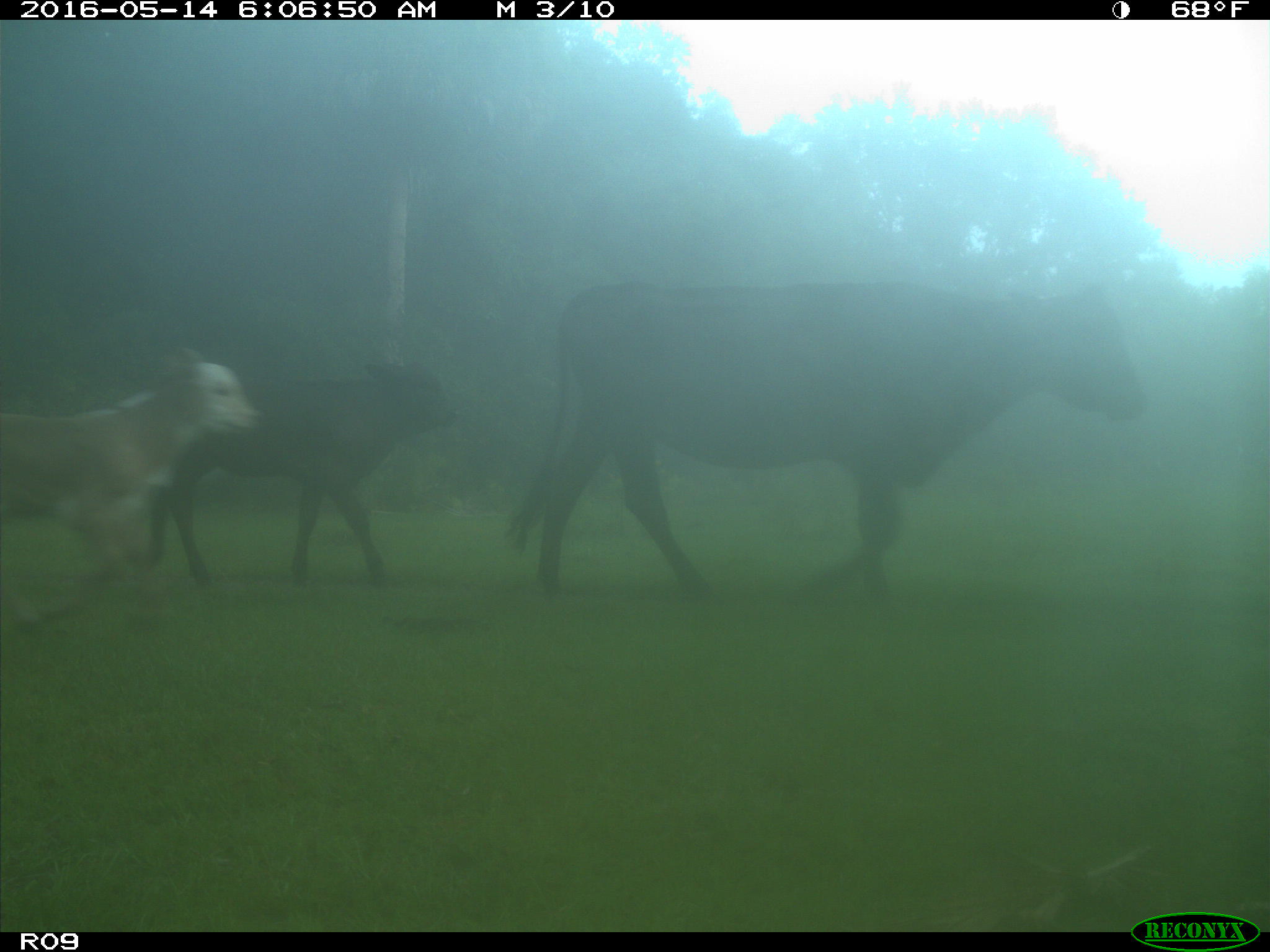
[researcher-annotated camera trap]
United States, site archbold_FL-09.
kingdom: Animalia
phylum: Chordata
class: Mammalia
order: Artiodactyla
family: Bovidae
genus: Bos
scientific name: Bos taurus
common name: domestic cow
Bos taurus (domestic cow).